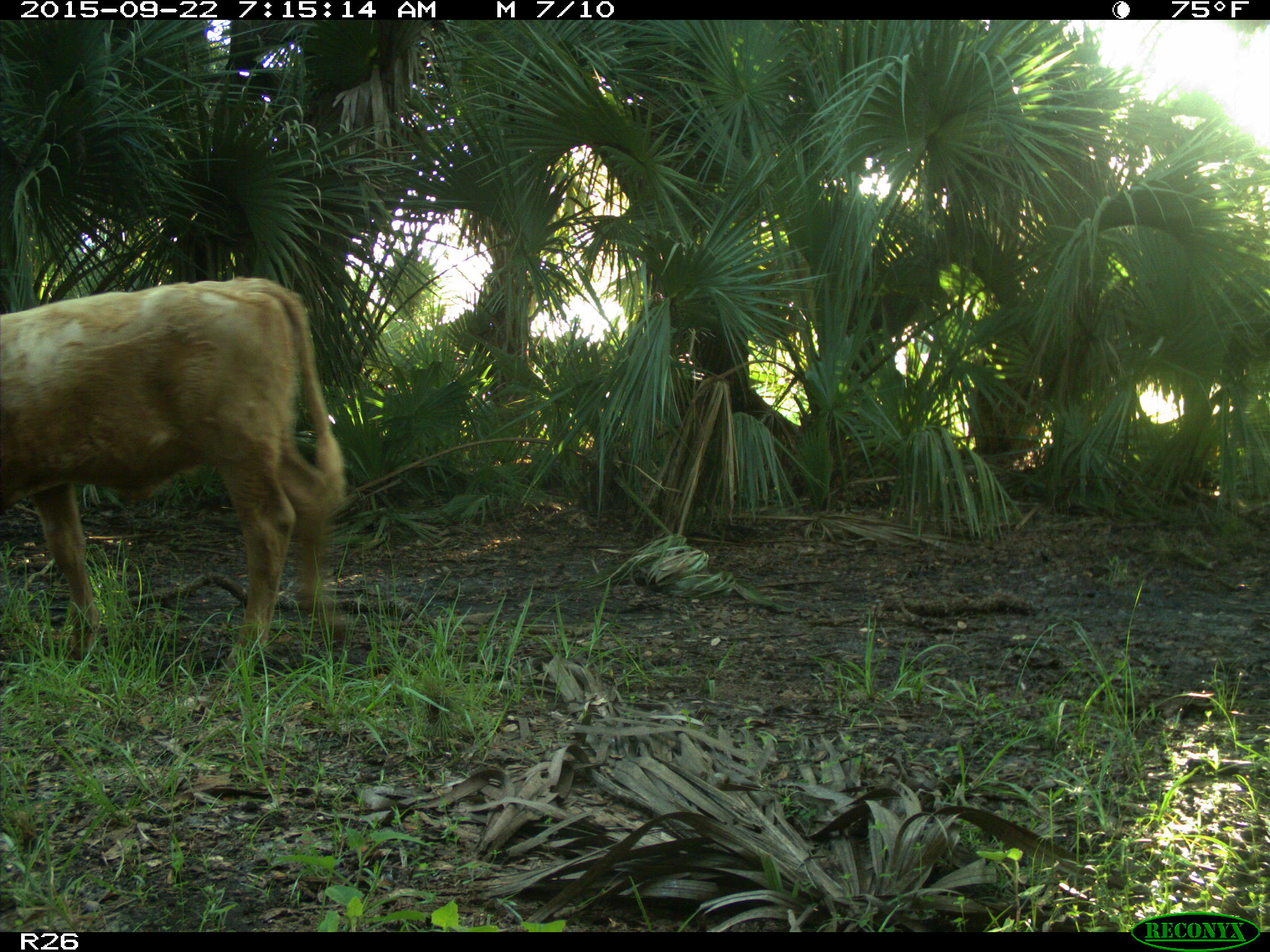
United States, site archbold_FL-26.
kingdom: Animalia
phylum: Chordata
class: Mammalia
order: Artiodactyla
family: Bovidae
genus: Bos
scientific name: Bos taurus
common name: domestic cow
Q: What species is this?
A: Bos taurus (domestic cow).